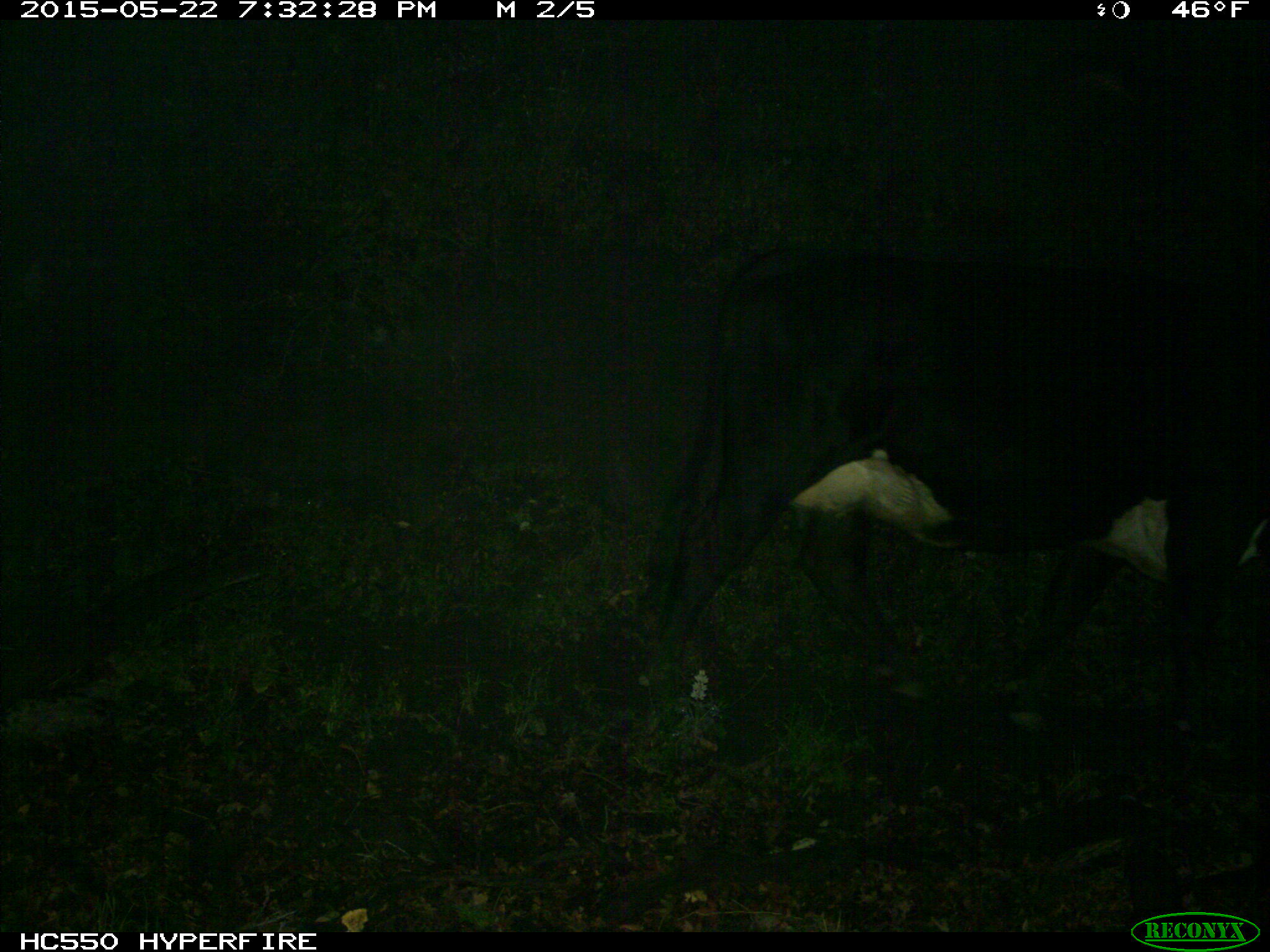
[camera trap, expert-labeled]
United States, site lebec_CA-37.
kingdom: Animalia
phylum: Chordata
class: Mammalia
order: Artiodactyla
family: Bovidae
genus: Bos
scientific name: Bos taurus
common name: domestic cow